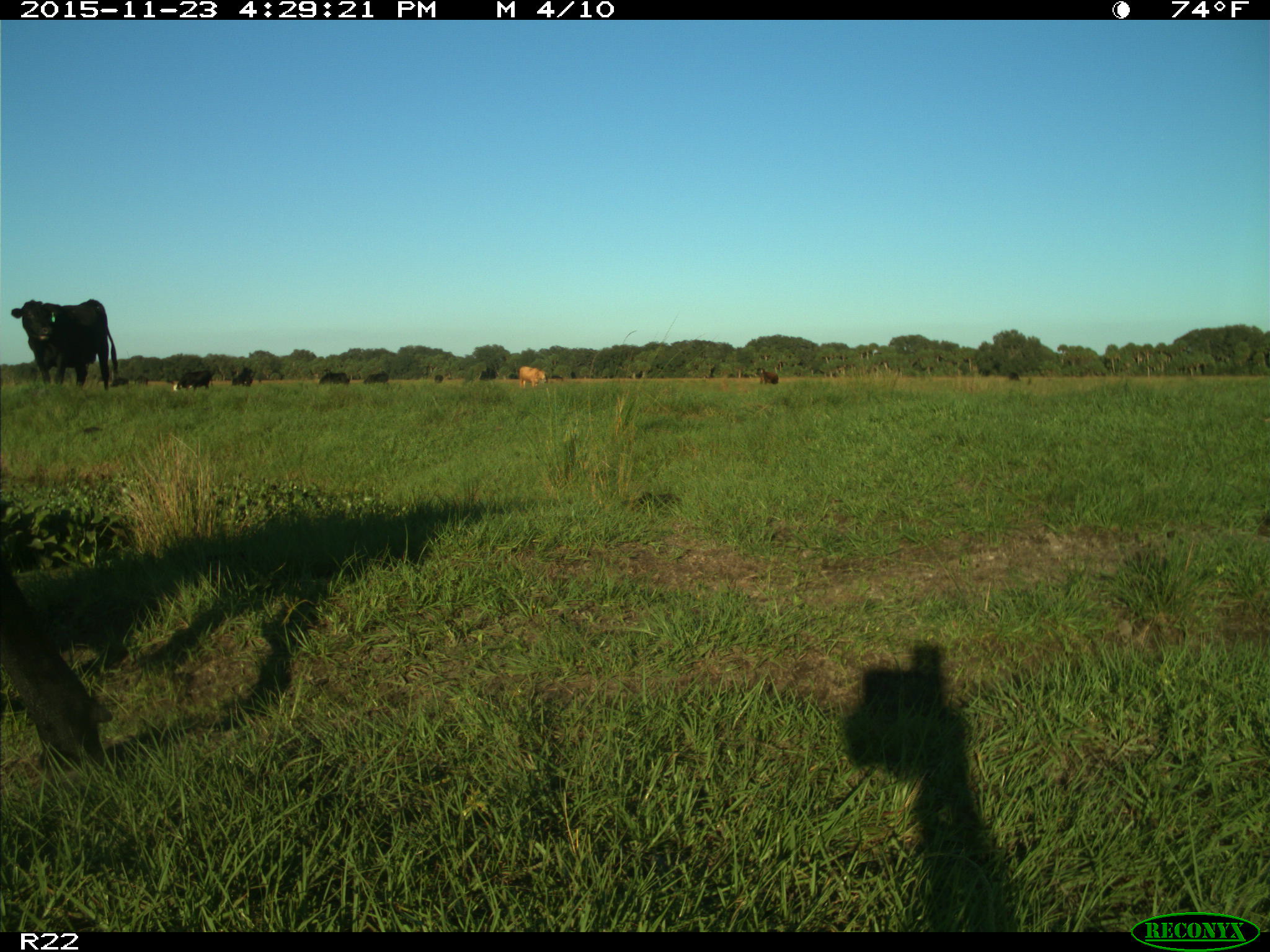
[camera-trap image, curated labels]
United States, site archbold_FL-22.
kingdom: Animalia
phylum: Chordata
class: Mammalia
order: Artiodactyla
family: Bovidae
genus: Bos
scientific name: Bos taurus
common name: domestic cow